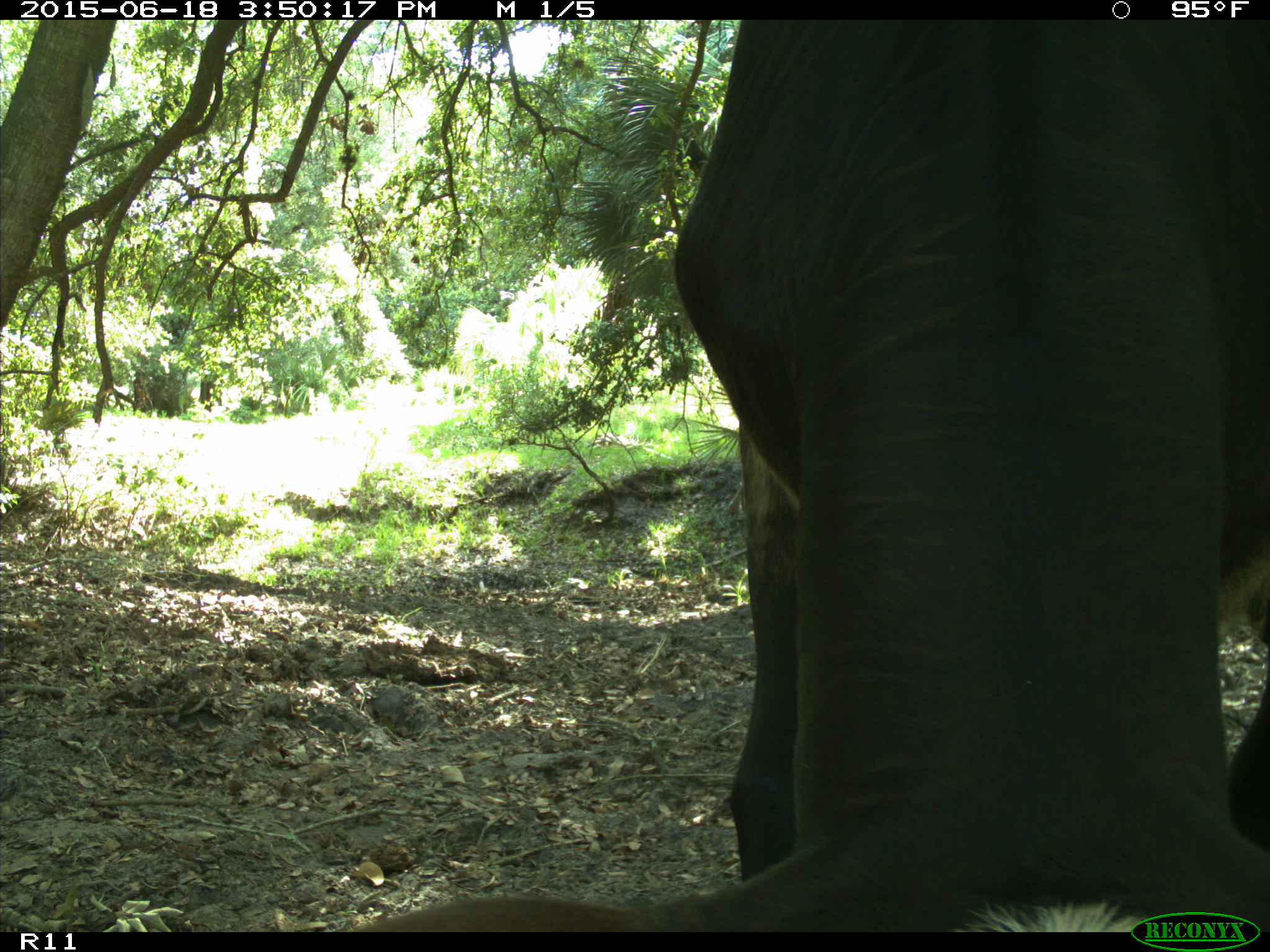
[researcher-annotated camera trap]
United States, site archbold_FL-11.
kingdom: Animalia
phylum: Chordata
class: Mammalia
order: Artiodactyla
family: Bovidae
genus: Bos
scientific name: Bos taurus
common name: domestic cow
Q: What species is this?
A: Bos taurus (domestic cow).